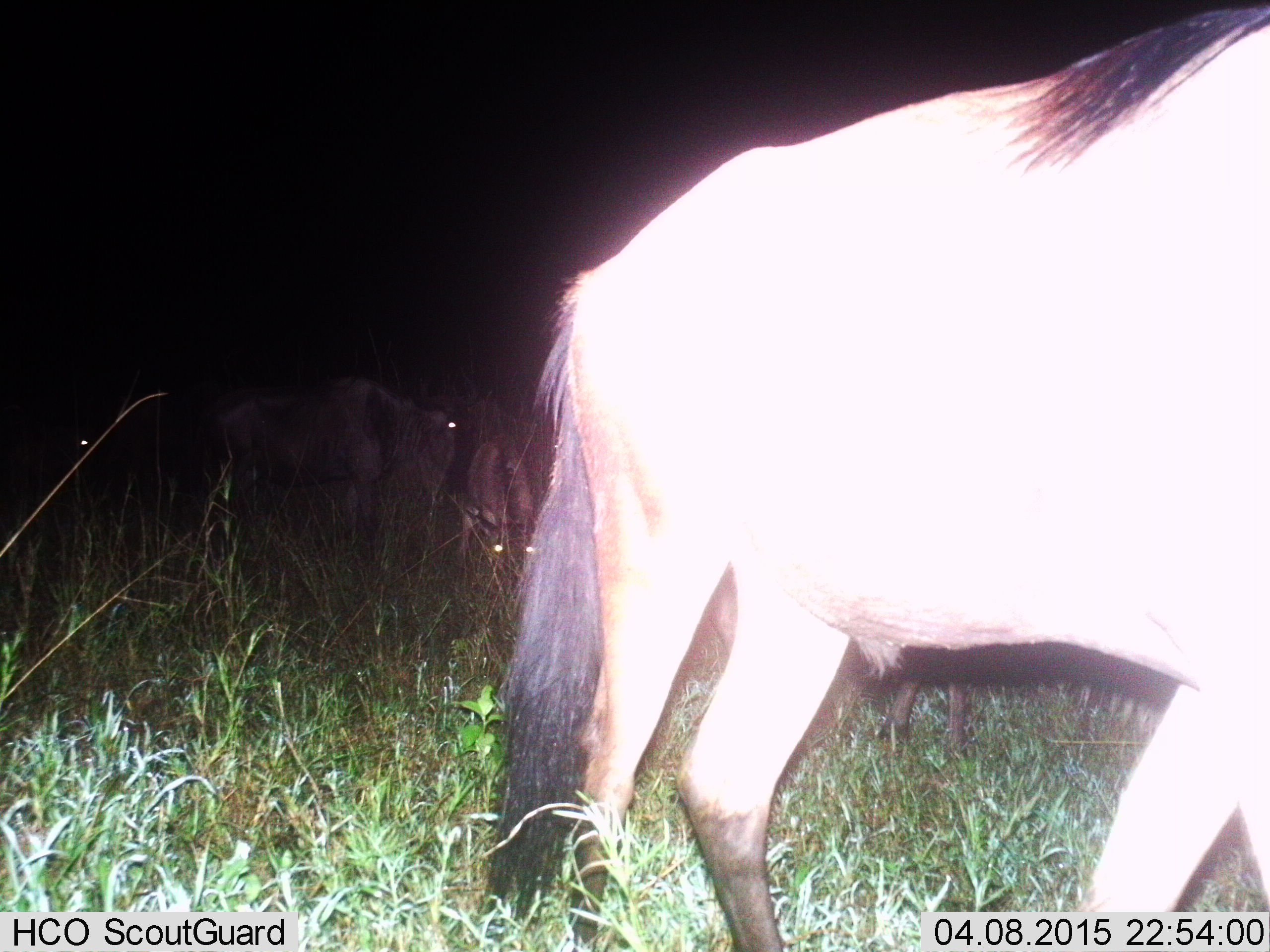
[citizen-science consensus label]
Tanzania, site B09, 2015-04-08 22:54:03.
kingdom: Animalia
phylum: Chordata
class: Mammalia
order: Artiodactyla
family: Bovidae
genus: Connochaetes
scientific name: Connochaetes taurinus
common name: blue wildebeest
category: wildebeest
Wildebeest (blue wildebeest) (Connochaetes taurinus), count 4. Behavior (volunteer vote fractions): standing 90%, resting 0%, moving 20%, interacting 0%. Young present (vote fraction): 0%. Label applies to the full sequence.